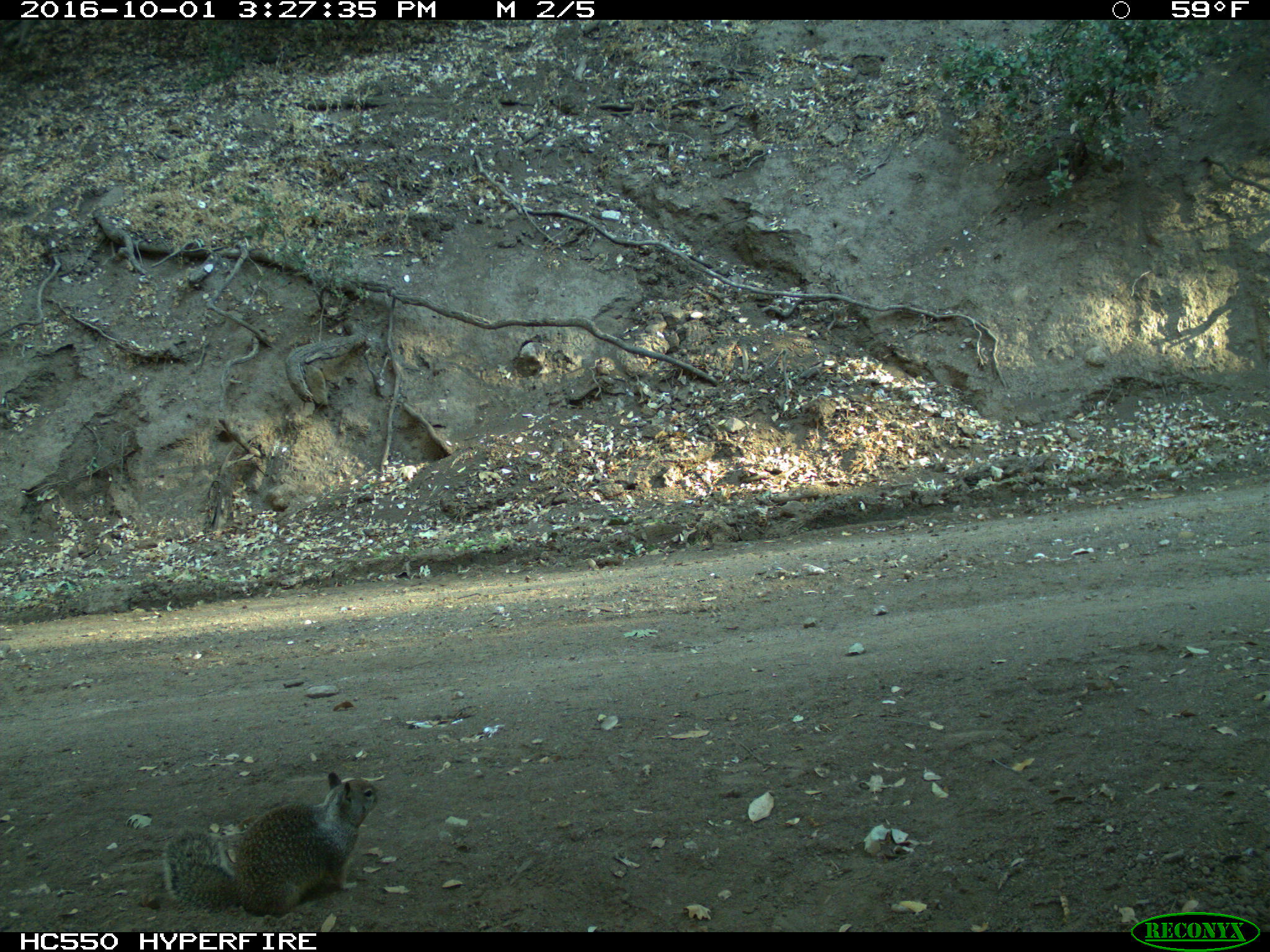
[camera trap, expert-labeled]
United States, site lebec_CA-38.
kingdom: Animalia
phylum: Chordata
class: Mammalia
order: Rodentia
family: Sciuridae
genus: Otospermophilus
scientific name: Otospermophilus beecheyi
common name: california ground squirrel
Otospermophilus beecheyi (california ground squirrel).